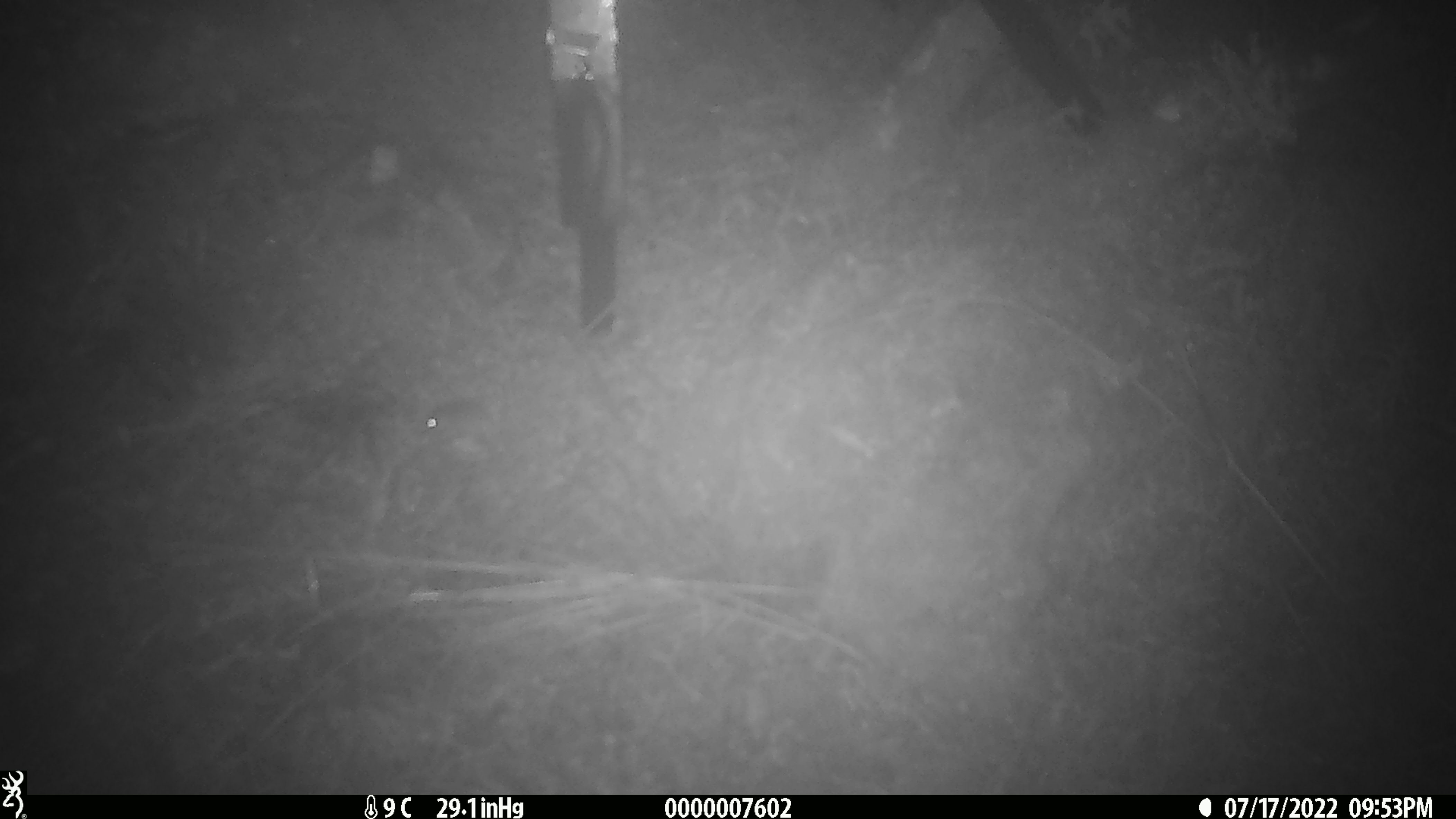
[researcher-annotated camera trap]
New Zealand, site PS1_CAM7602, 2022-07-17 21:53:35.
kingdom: Animalia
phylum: Chordata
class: Mammalia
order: Rodentia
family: Muridae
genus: Mus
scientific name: Mus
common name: mouse